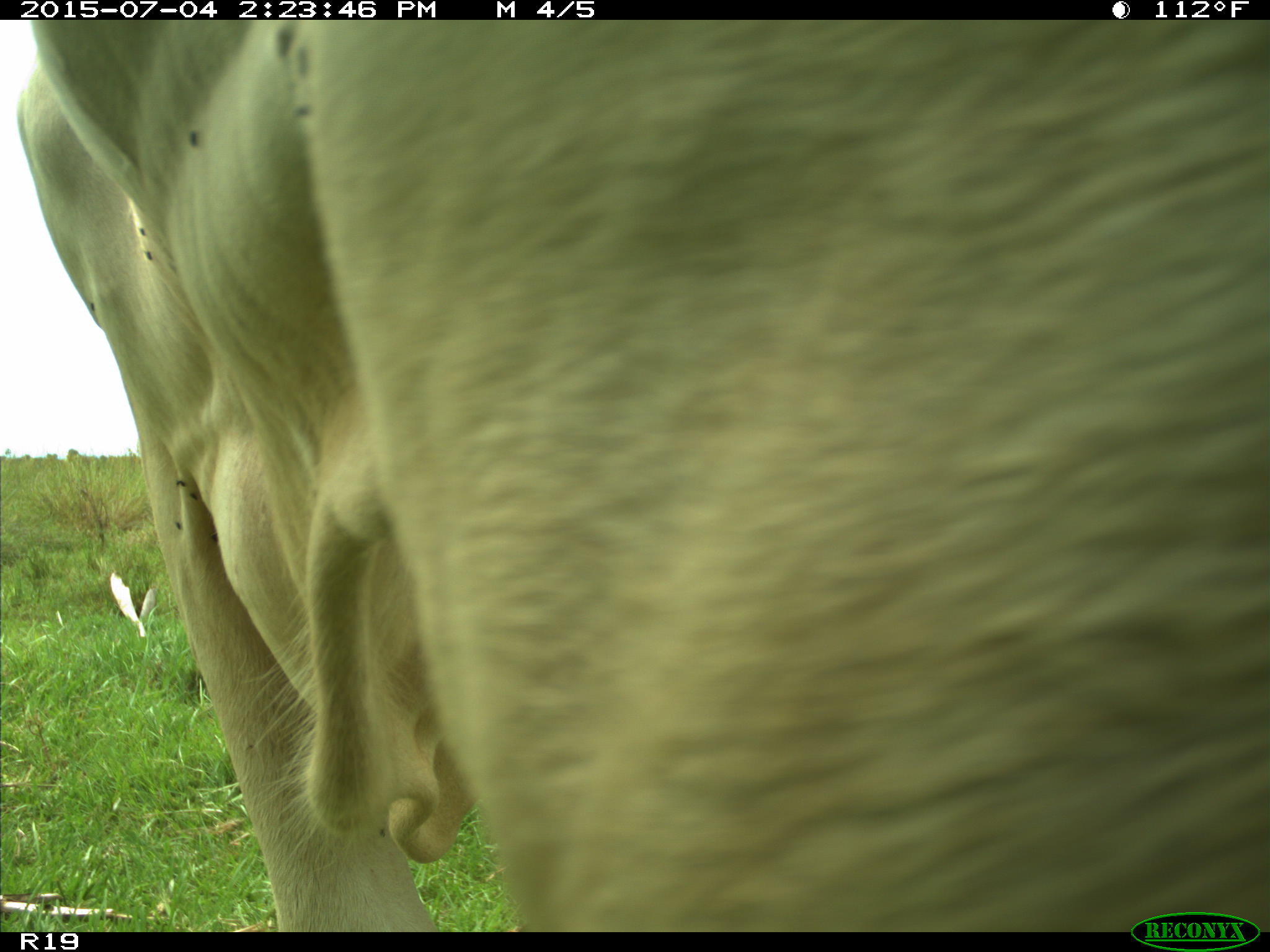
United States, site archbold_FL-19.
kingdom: Animalia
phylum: Chordata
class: Mammalia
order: Artiodactyla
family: Bovidae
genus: Bos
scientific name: Bos taurus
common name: domestic cow